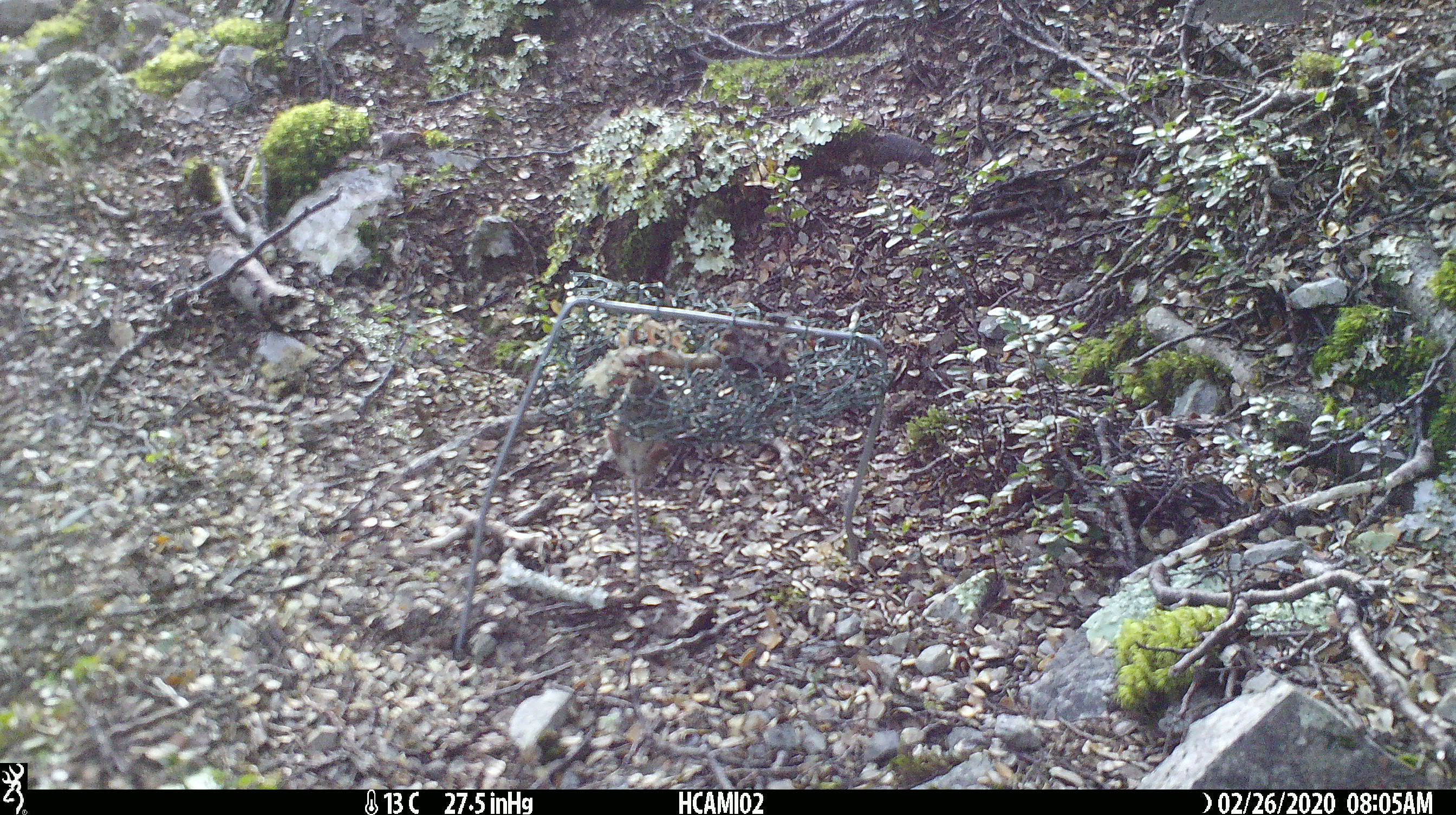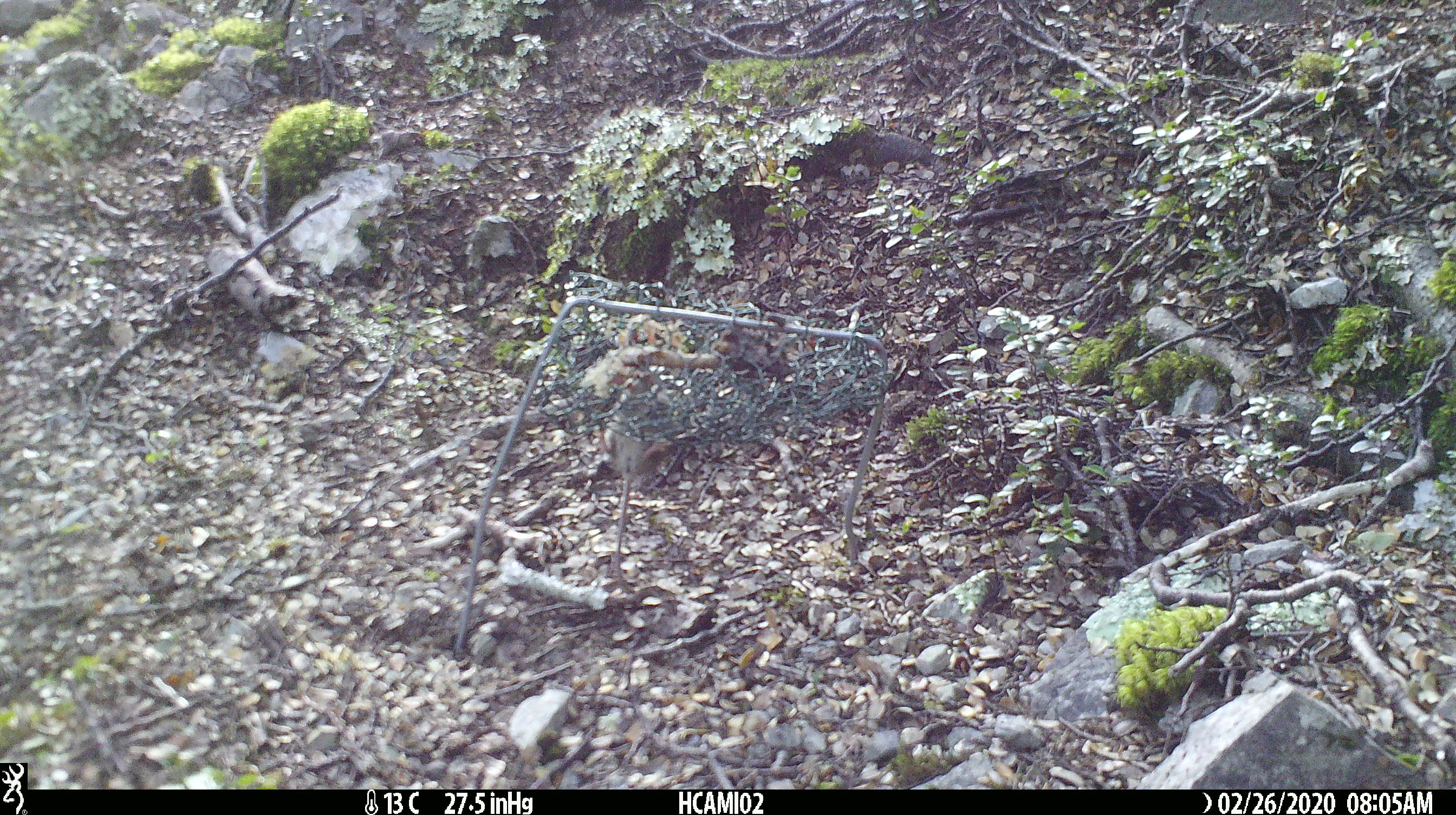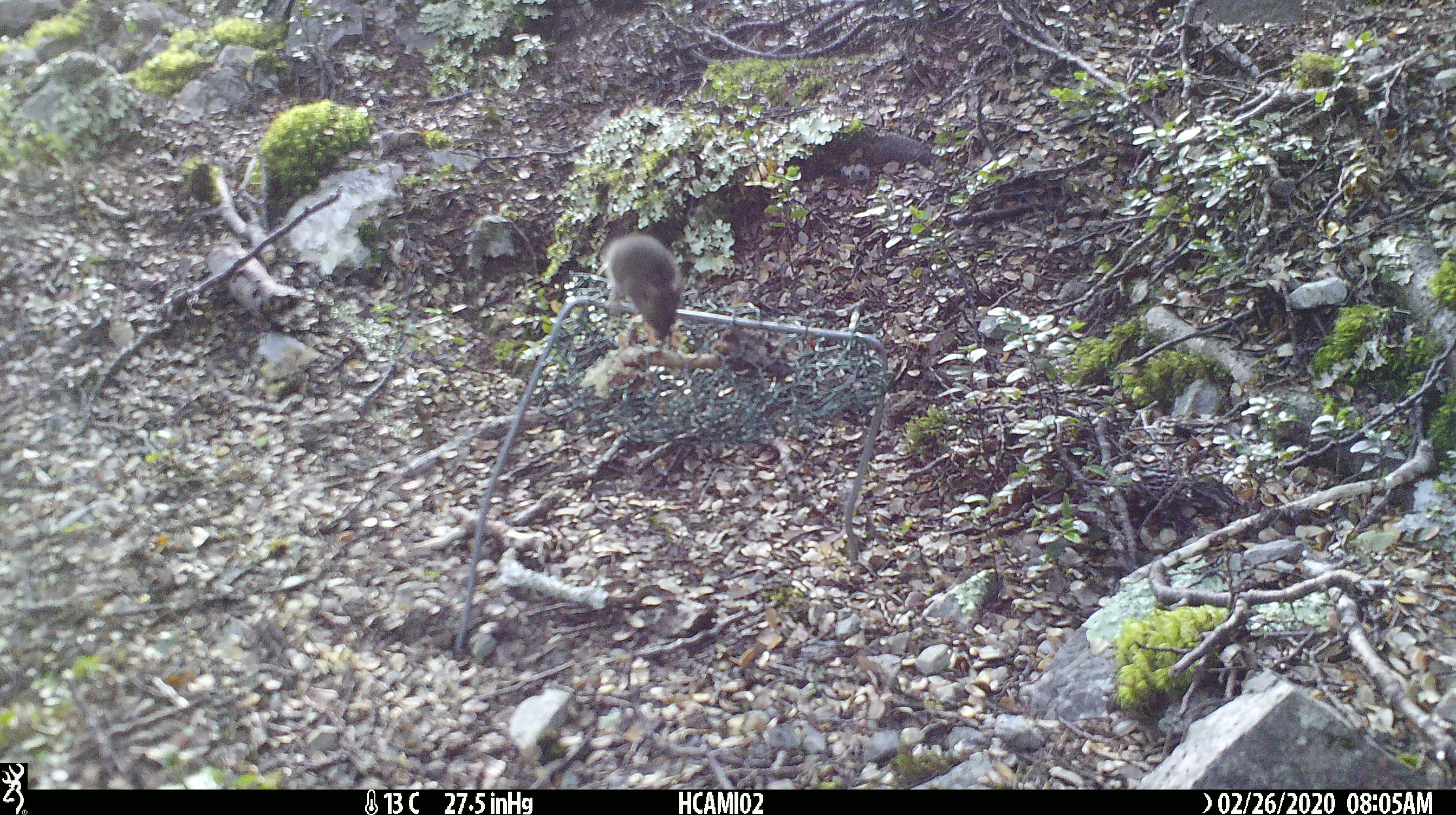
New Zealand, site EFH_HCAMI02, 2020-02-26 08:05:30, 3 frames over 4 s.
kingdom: Animalia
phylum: Chordata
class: Mammalia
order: Rodentia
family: Muridae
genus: Mus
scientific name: Mus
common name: mouse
Mouse (Mus).